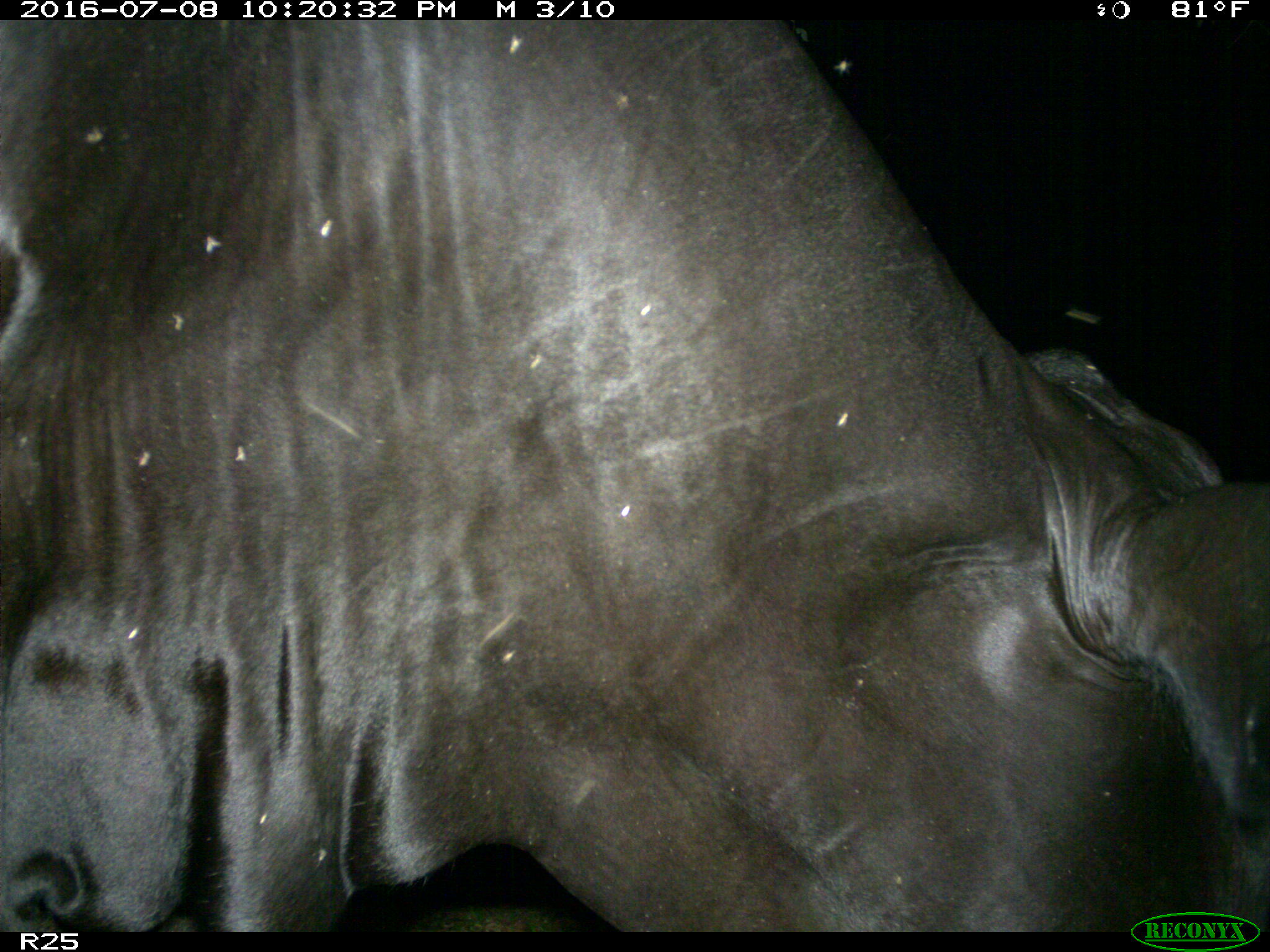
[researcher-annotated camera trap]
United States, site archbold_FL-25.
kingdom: Animalia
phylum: Chordata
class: Mammalia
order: Artiodactyla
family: Bovidae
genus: Bos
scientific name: Bos taurus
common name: domestic cow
Bos taurus (domestic cow).